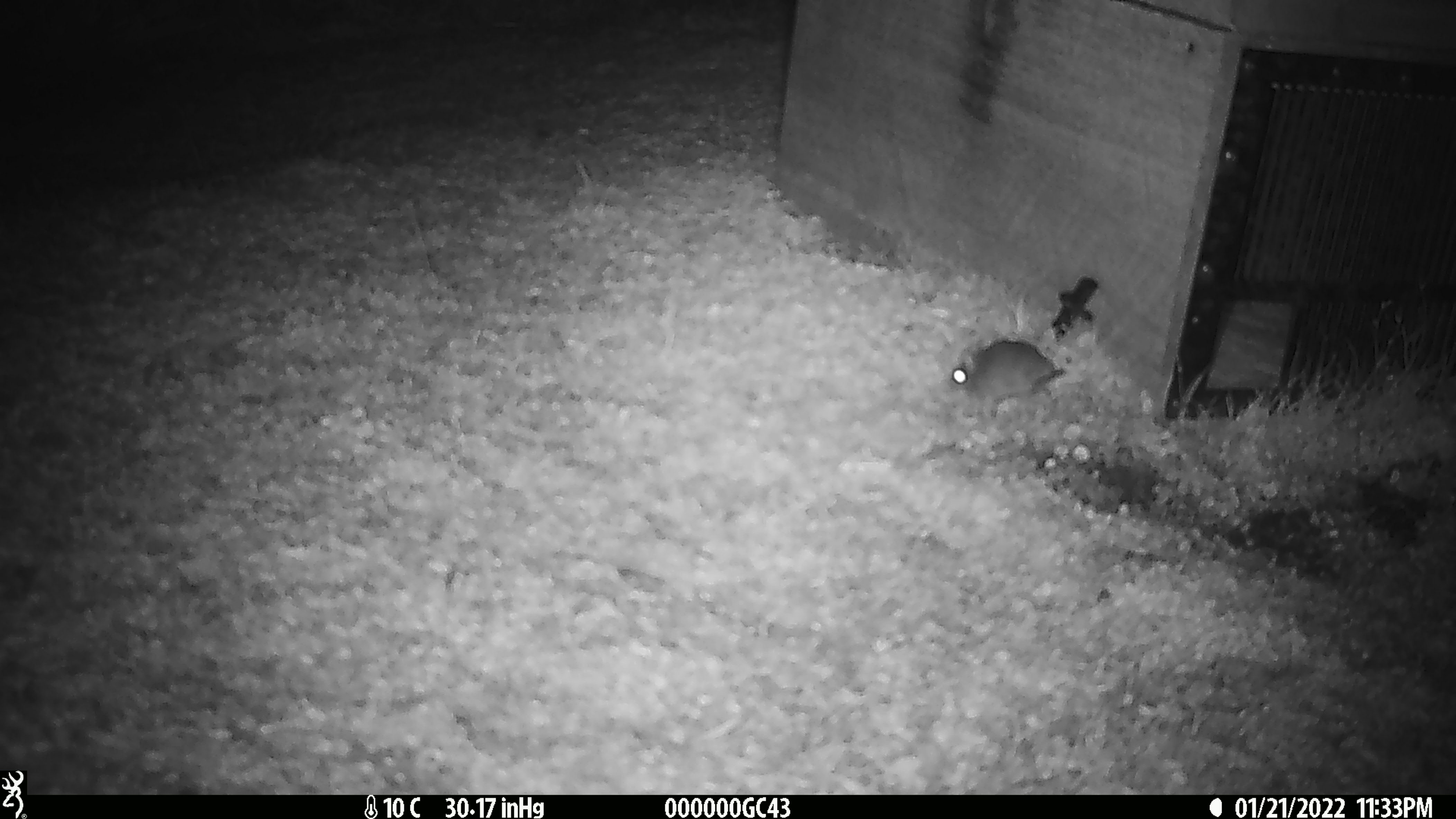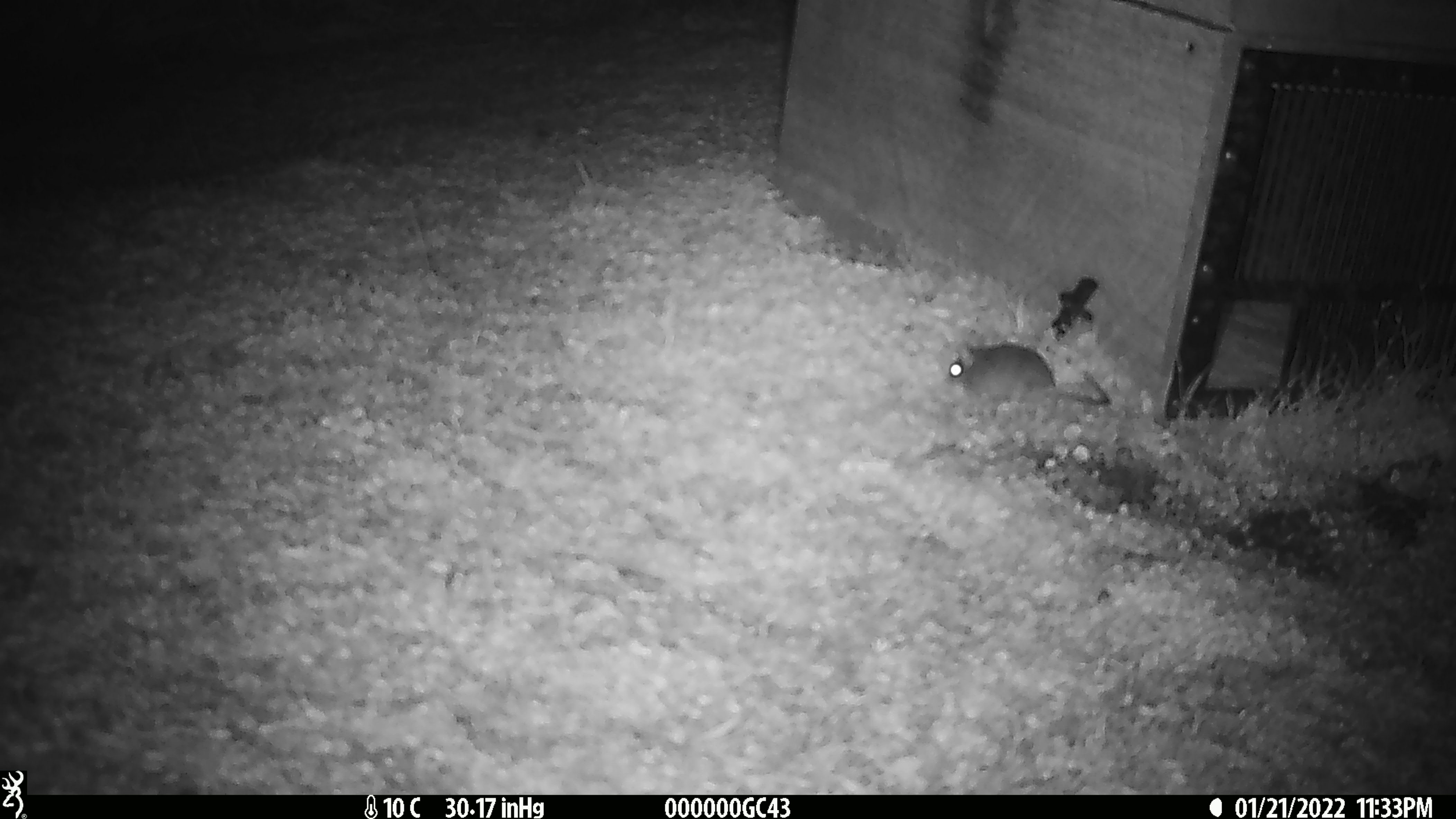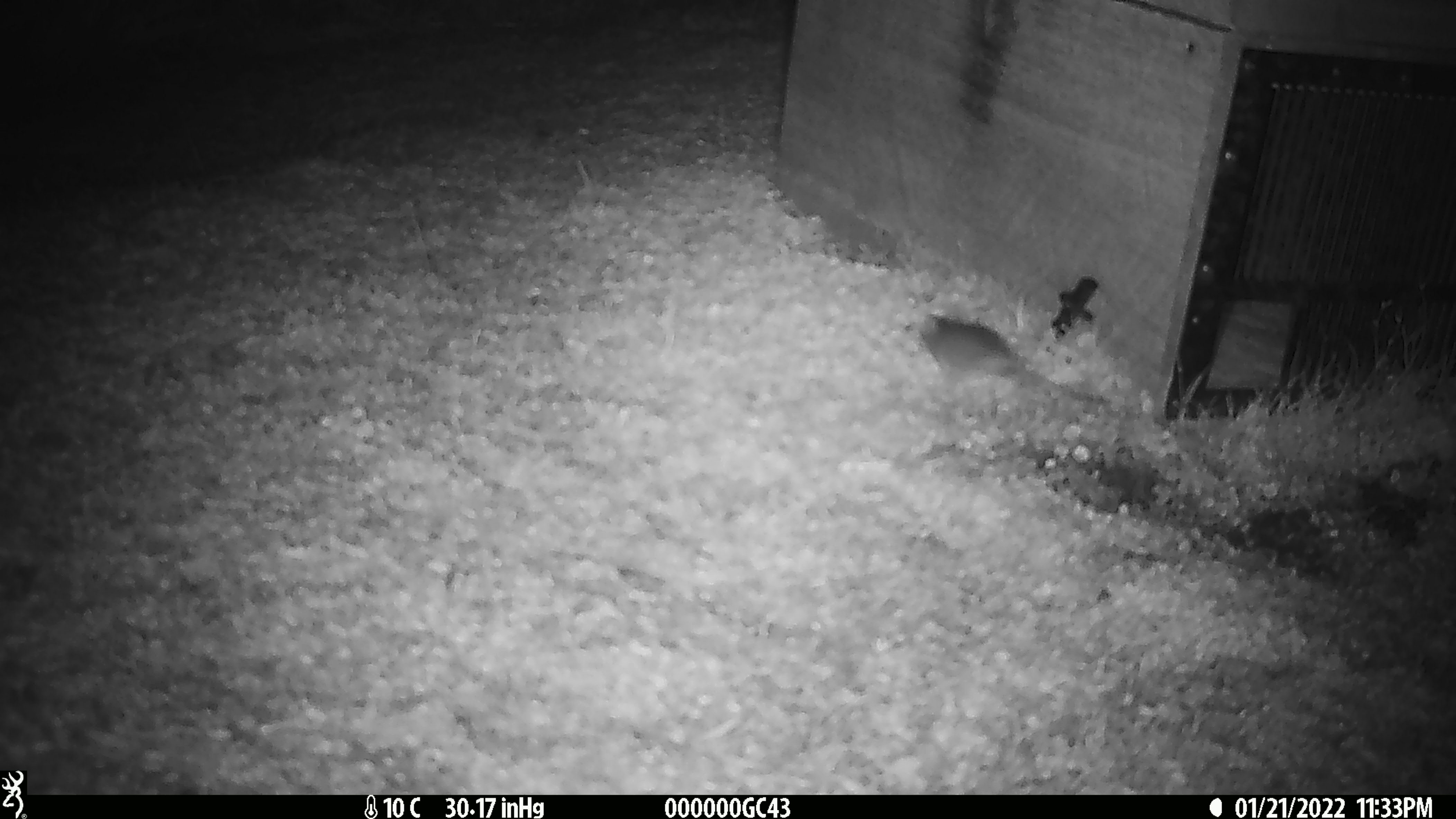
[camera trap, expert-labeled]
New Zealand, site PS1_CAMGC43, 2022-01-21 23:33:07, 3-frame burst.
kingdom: Animalia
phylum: Chordata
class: Mammalia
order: Rodentia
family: Muridae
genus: Mus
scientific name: Mus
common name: mouse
Mouse (Mus).